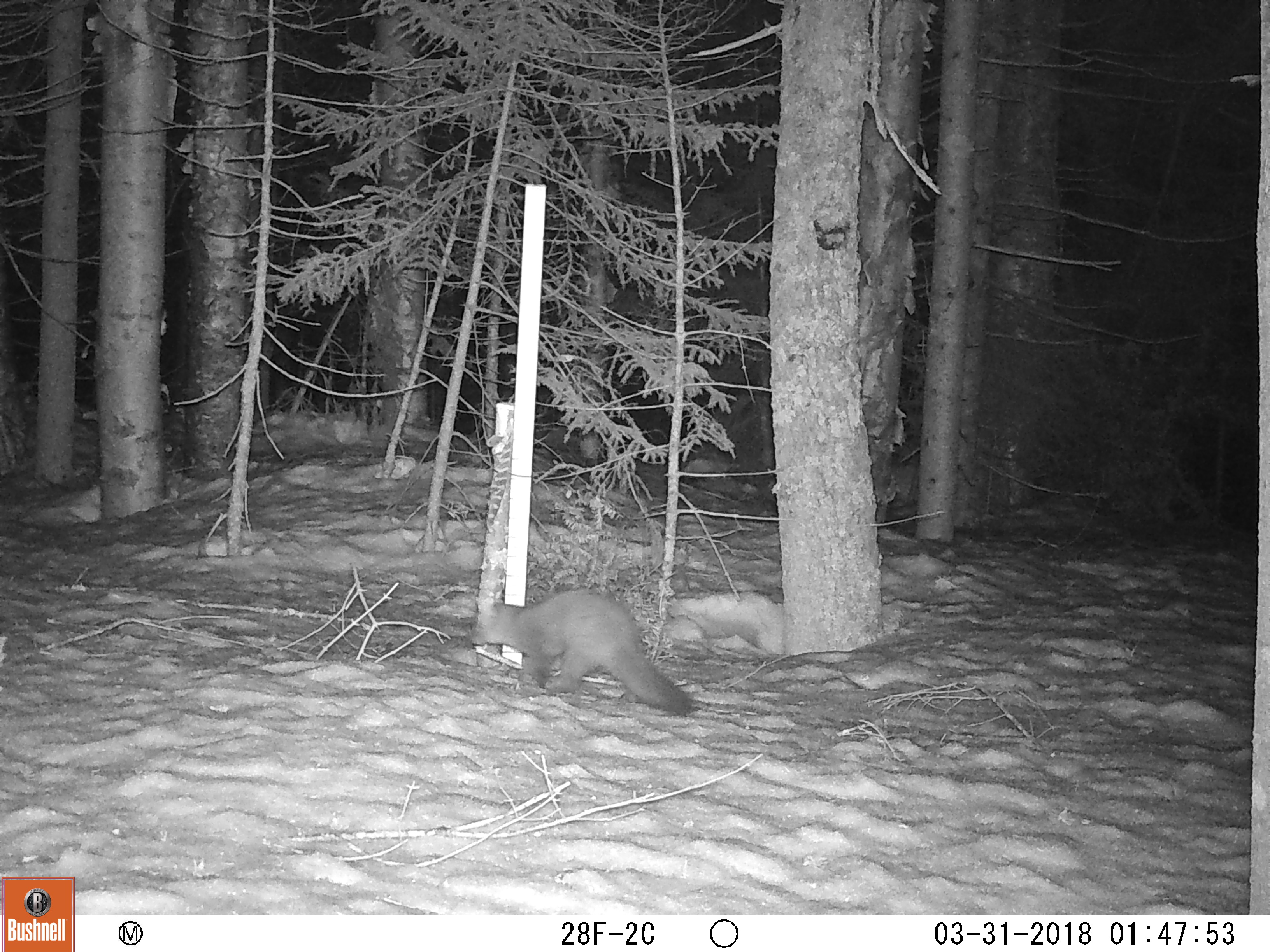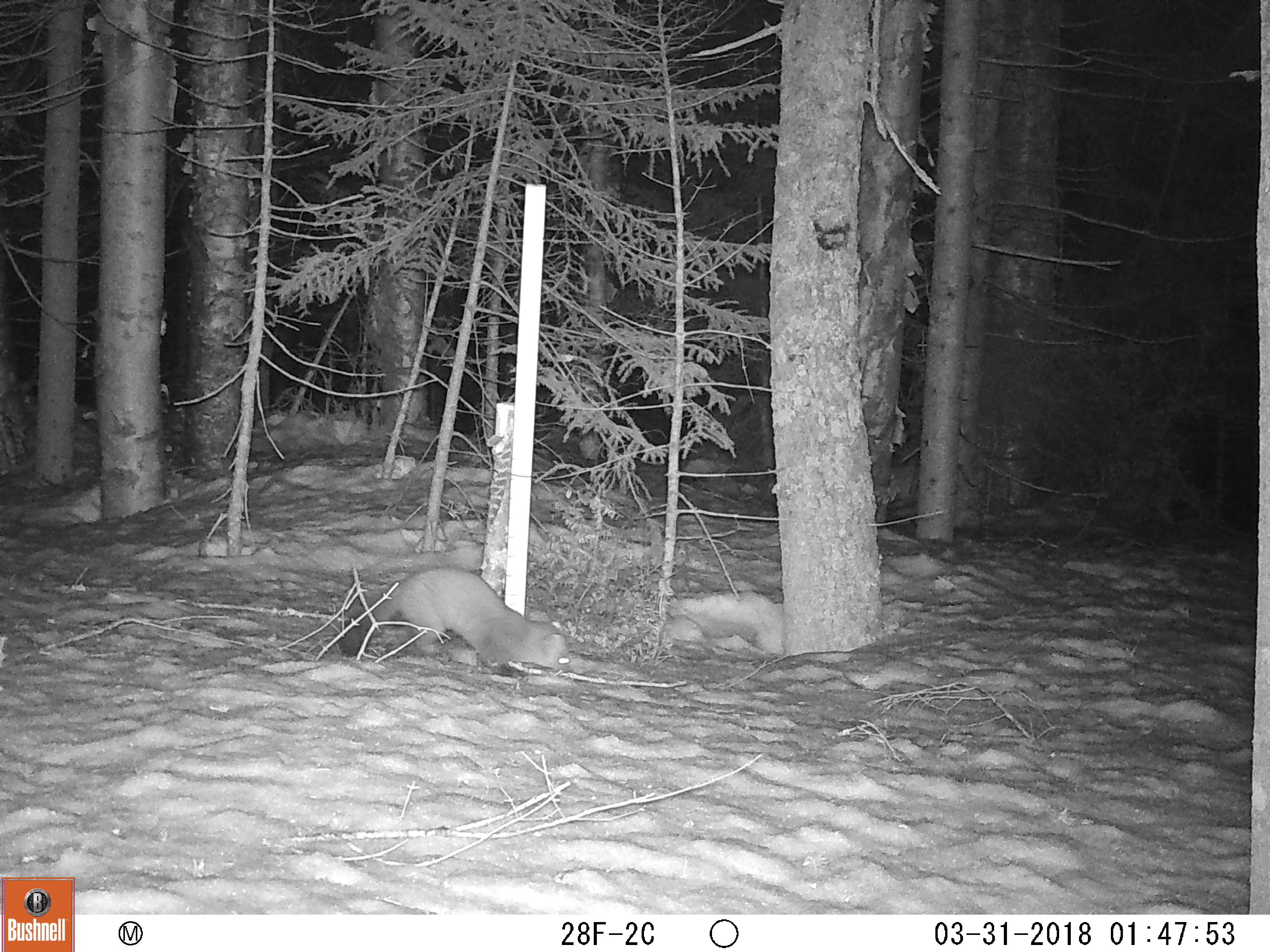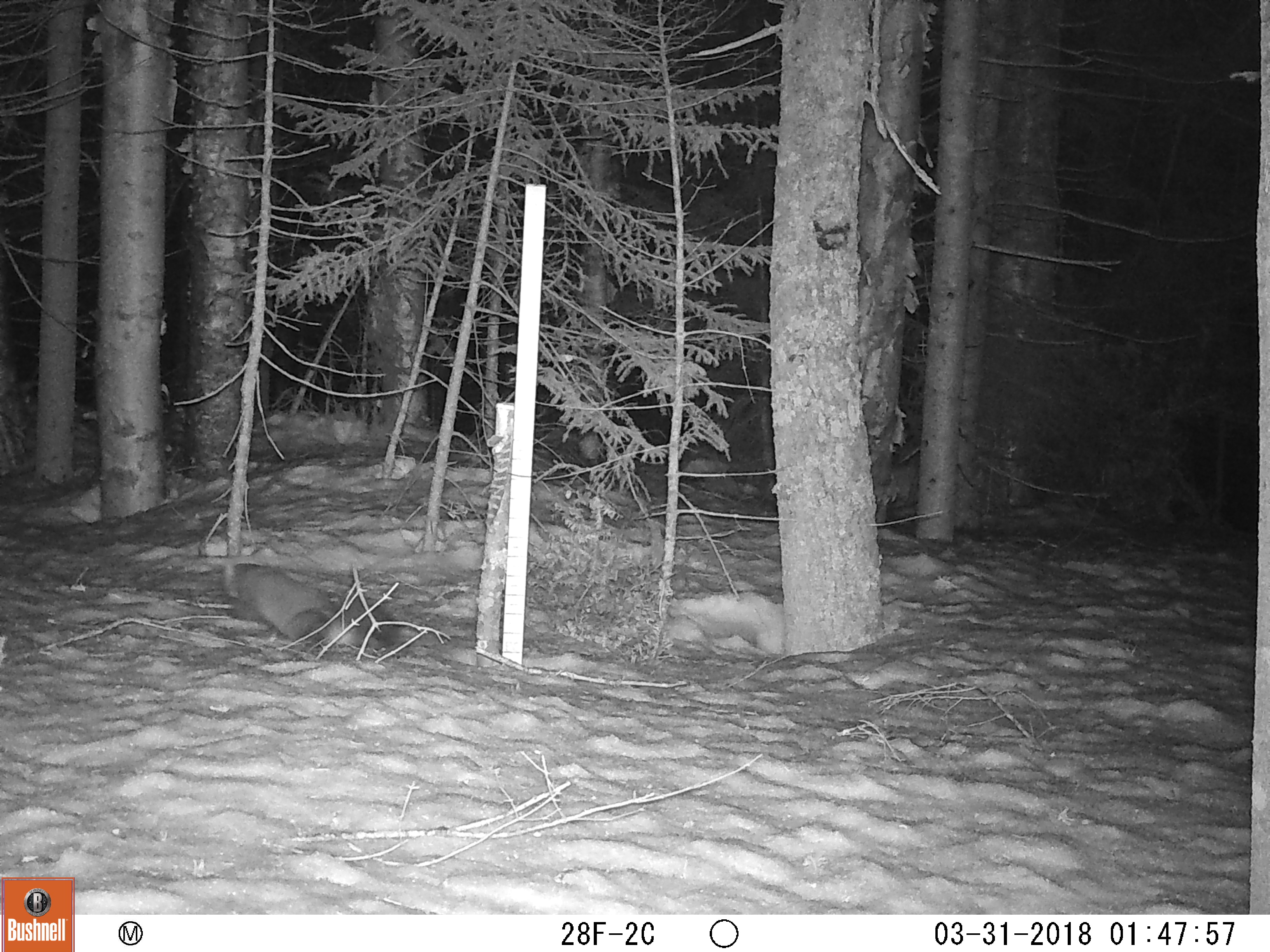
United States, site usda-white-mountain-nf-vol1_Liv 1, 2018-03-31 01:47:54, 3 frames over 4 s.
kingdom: Animalia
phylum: Chordata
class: Mammalia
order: Carnivora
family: Mustelidae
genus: Martes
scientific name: Martes americana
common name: american marten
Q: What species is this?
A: American marten (Martes americana).